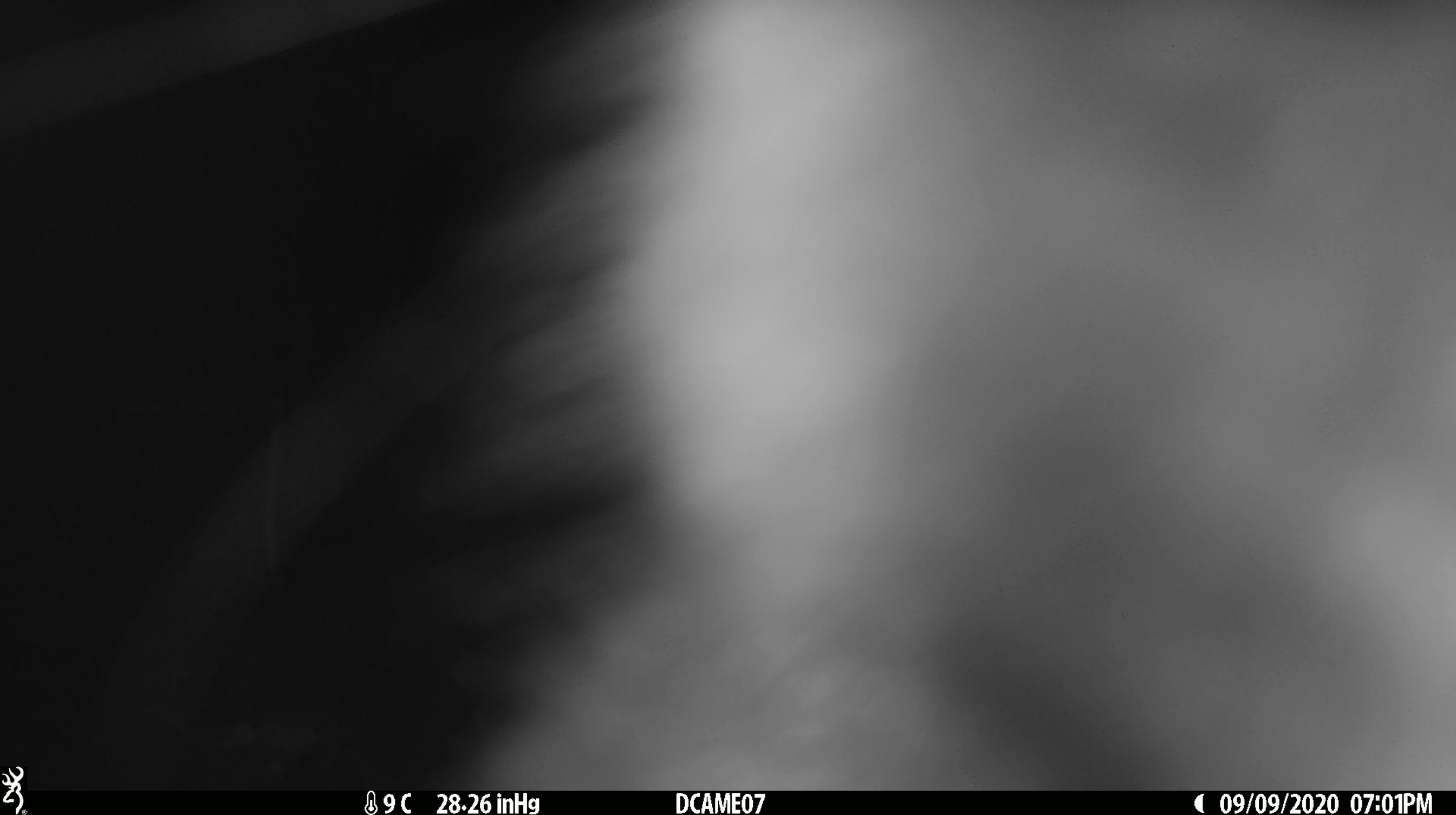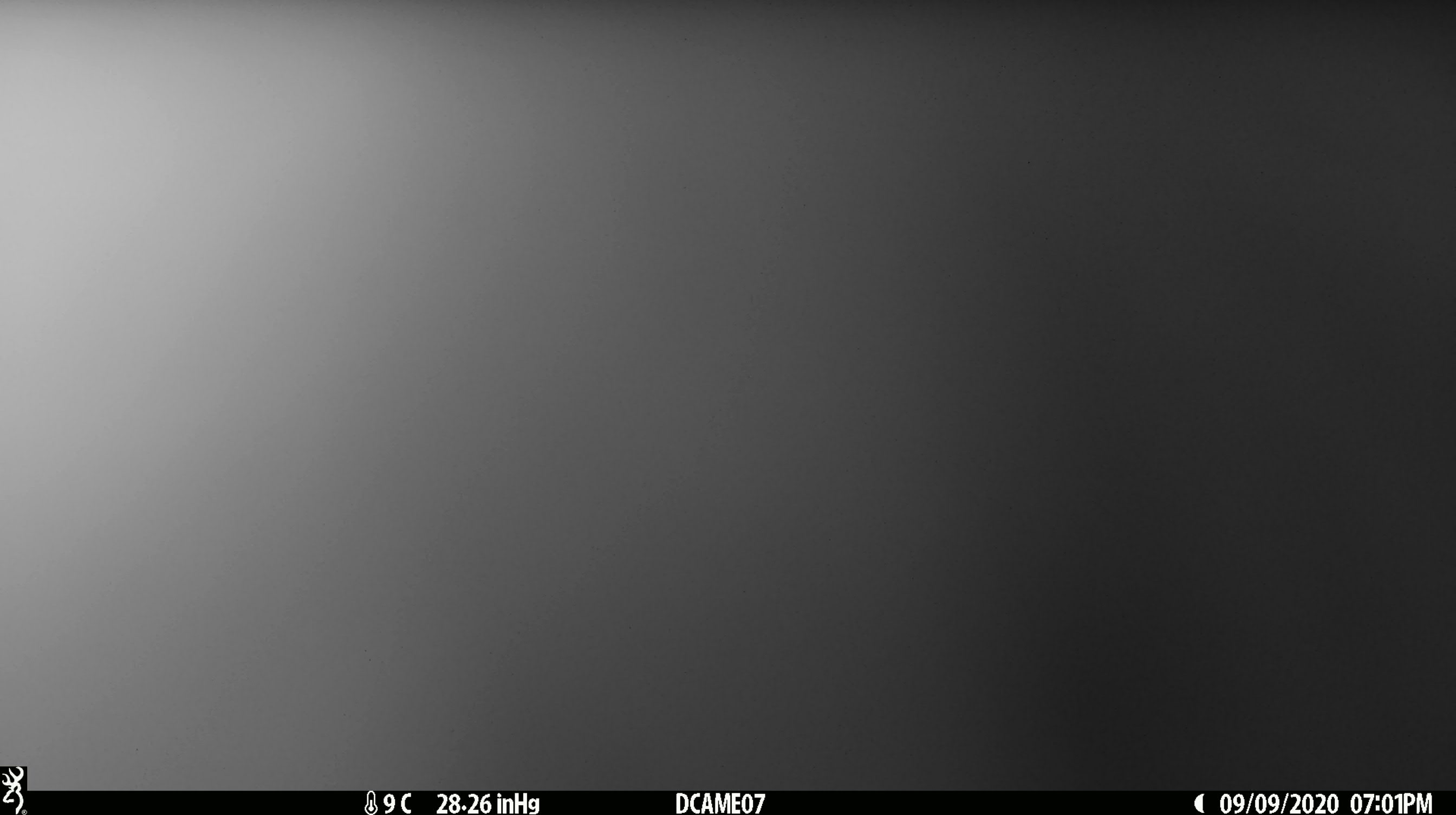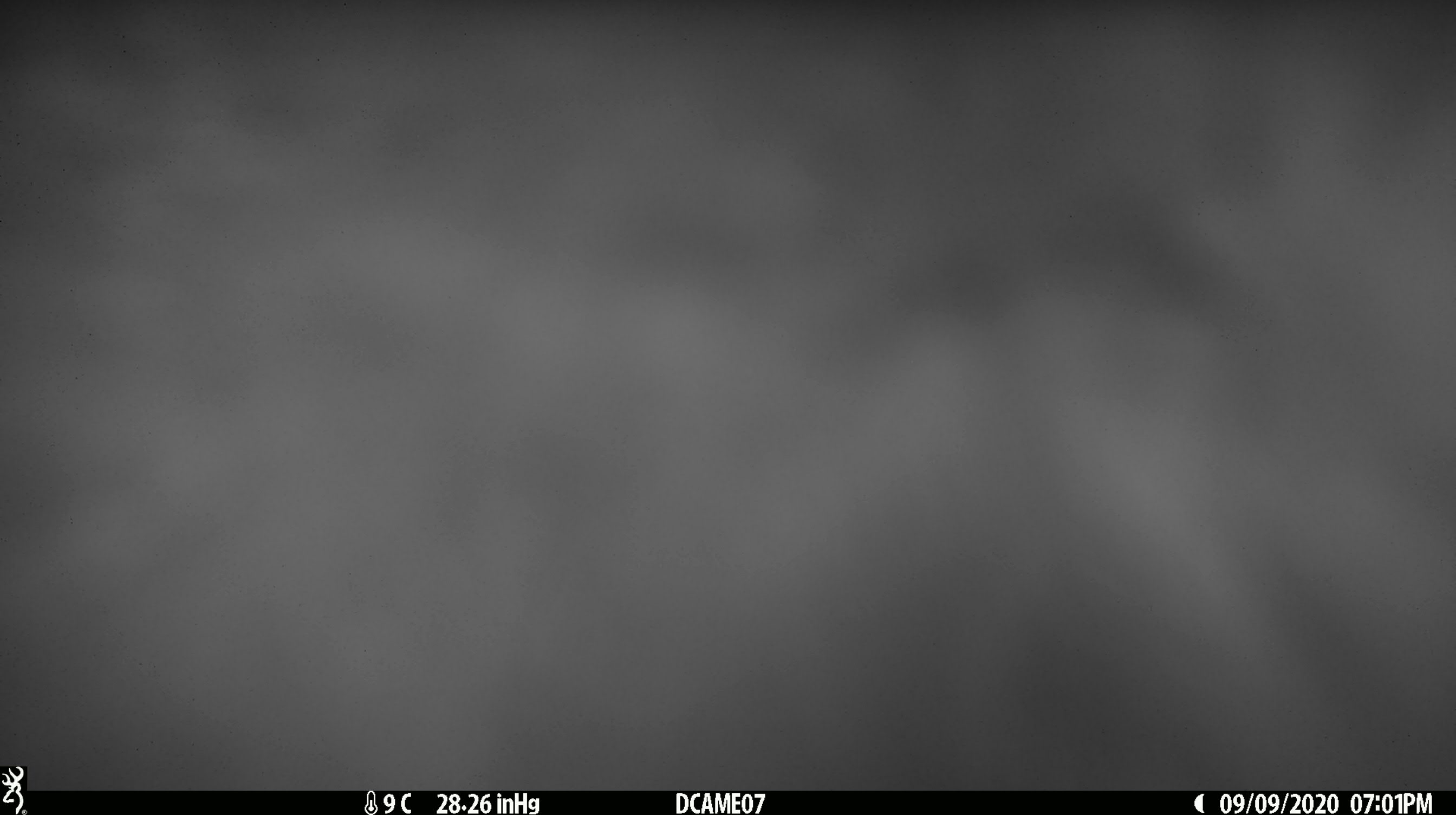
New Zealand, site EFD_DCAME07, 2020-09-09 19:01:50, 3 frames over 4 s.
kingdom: Animalia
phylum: Chordata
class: Mammalia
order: Diprotodontia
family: Phalangeridae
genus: Trichosurus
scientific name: Trichosurus vulpecula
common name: common brushtail possum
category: possum